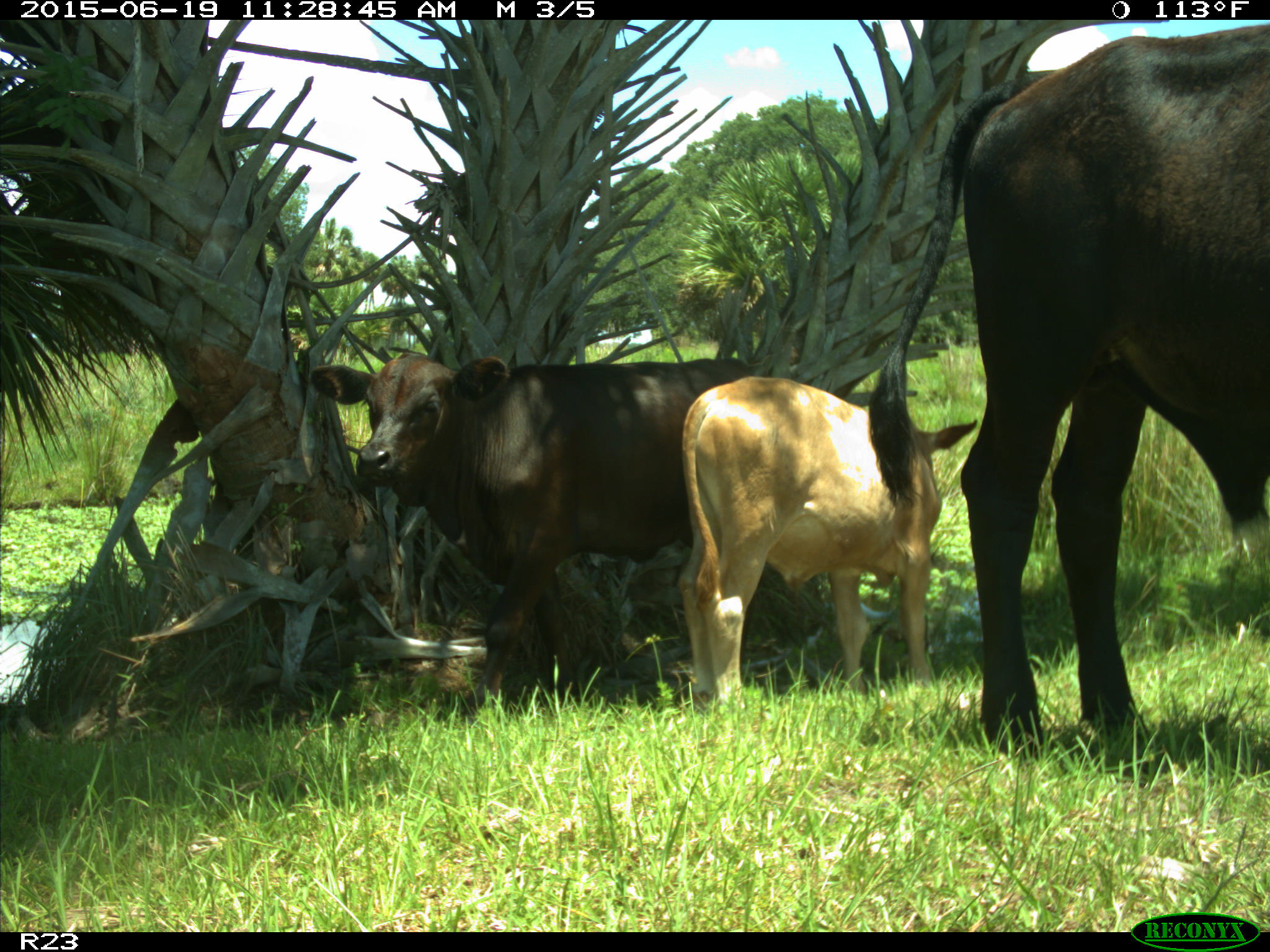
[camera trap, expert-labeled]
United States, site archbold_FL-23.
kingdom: Animalia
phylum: Chordata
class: Mammalia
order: Artiodactyla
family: Bovidae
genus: Bos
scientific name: Bos taurus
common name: domestic cow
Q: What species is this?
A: Bos taurus (domestic cow).